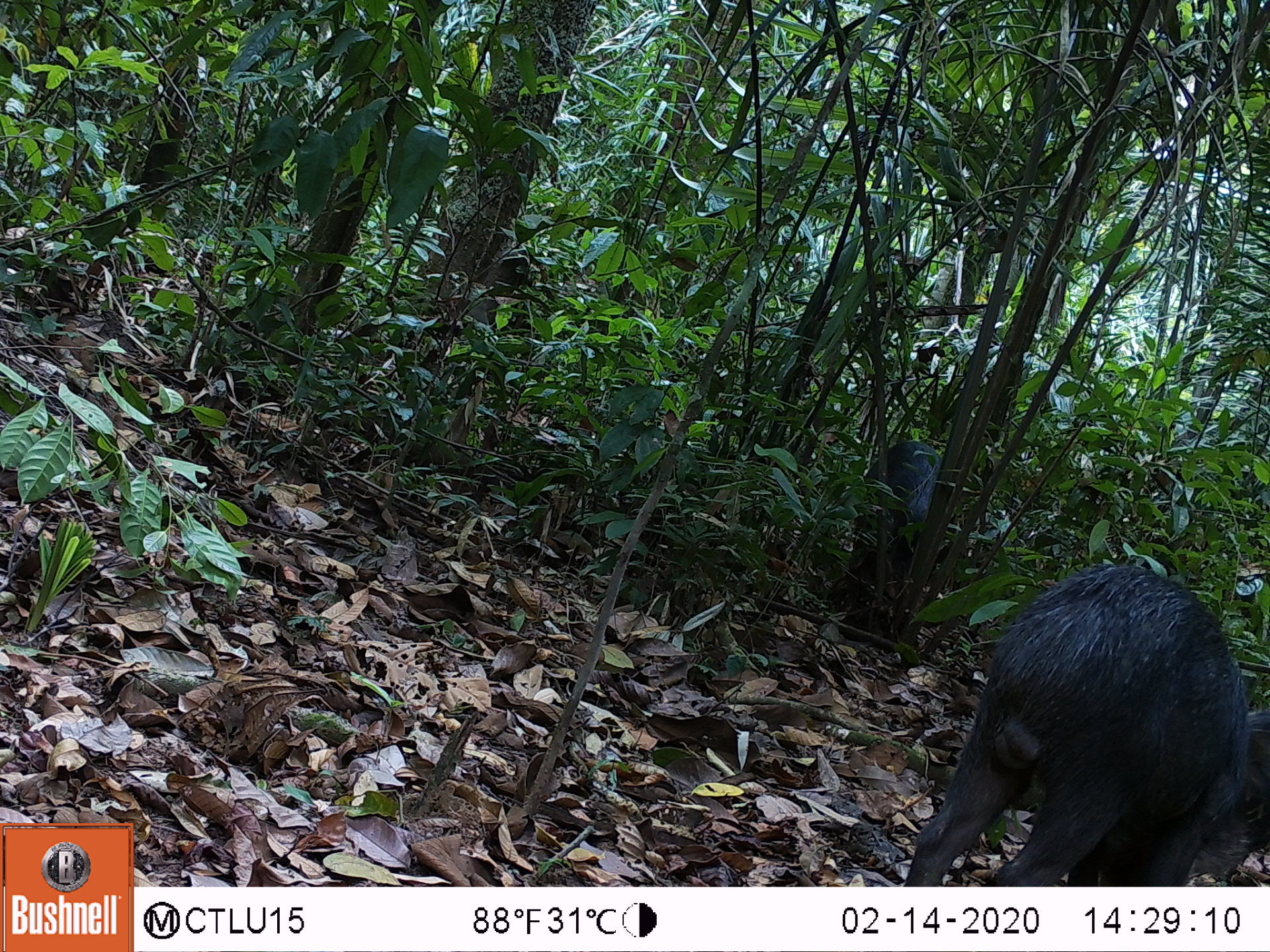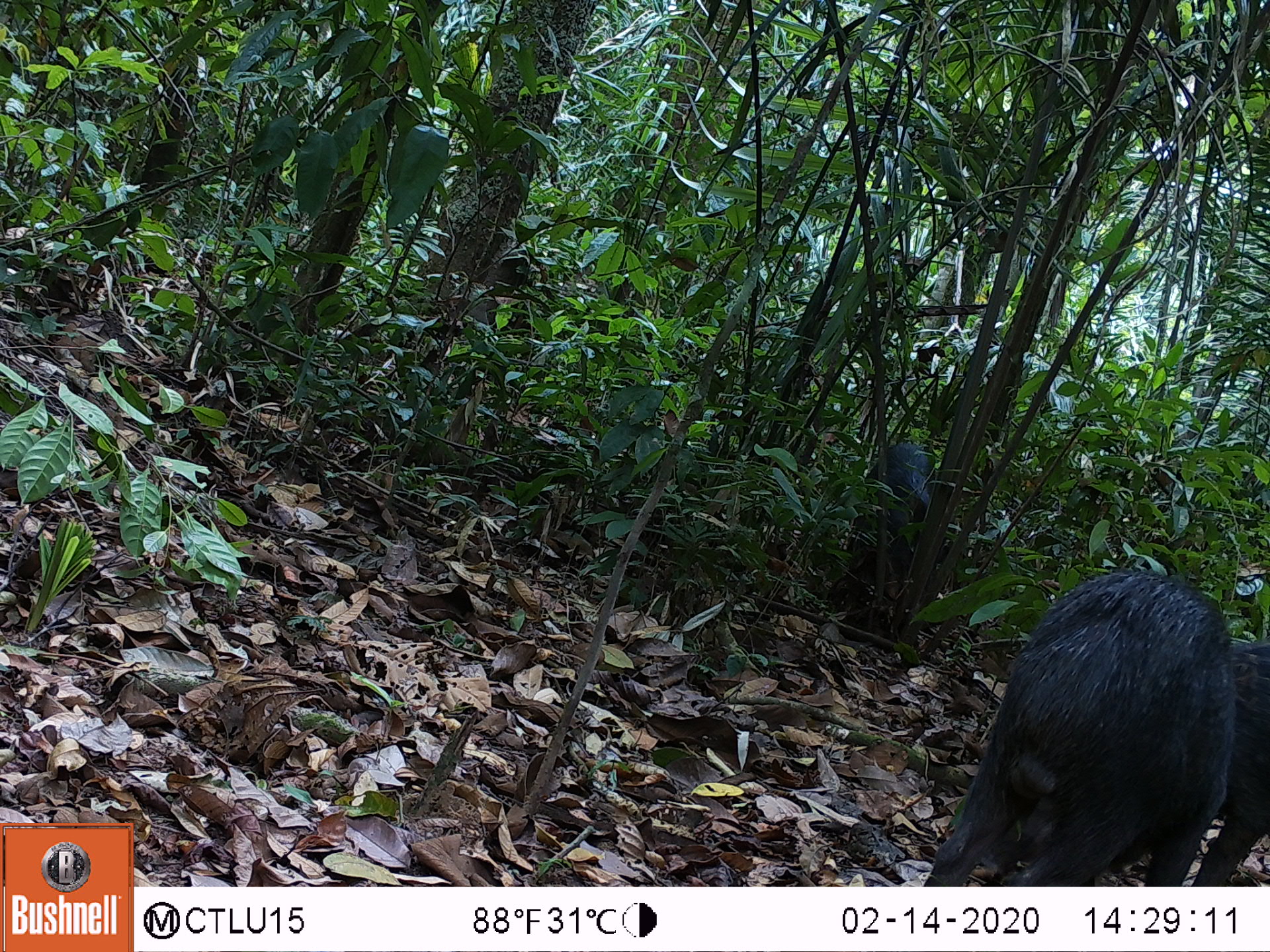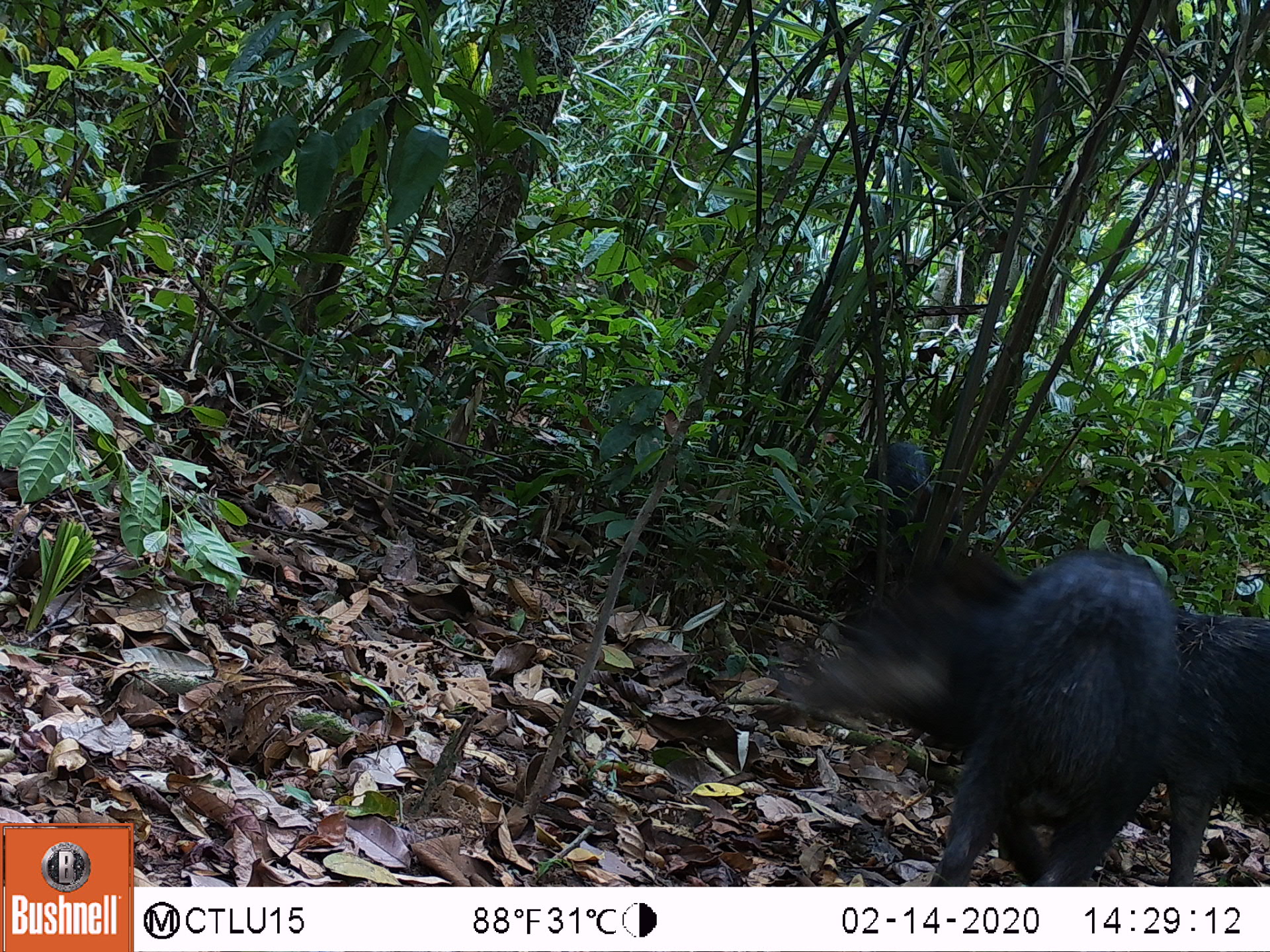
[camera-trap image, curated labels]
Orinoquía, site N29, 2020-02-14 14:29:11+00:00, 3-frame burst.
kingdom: Animalia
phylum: Chordata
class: Mammalia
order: Artiodactyla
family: Tayassuidae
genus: Tayassu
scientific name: Tayassu pecari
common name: white-lipped peccary